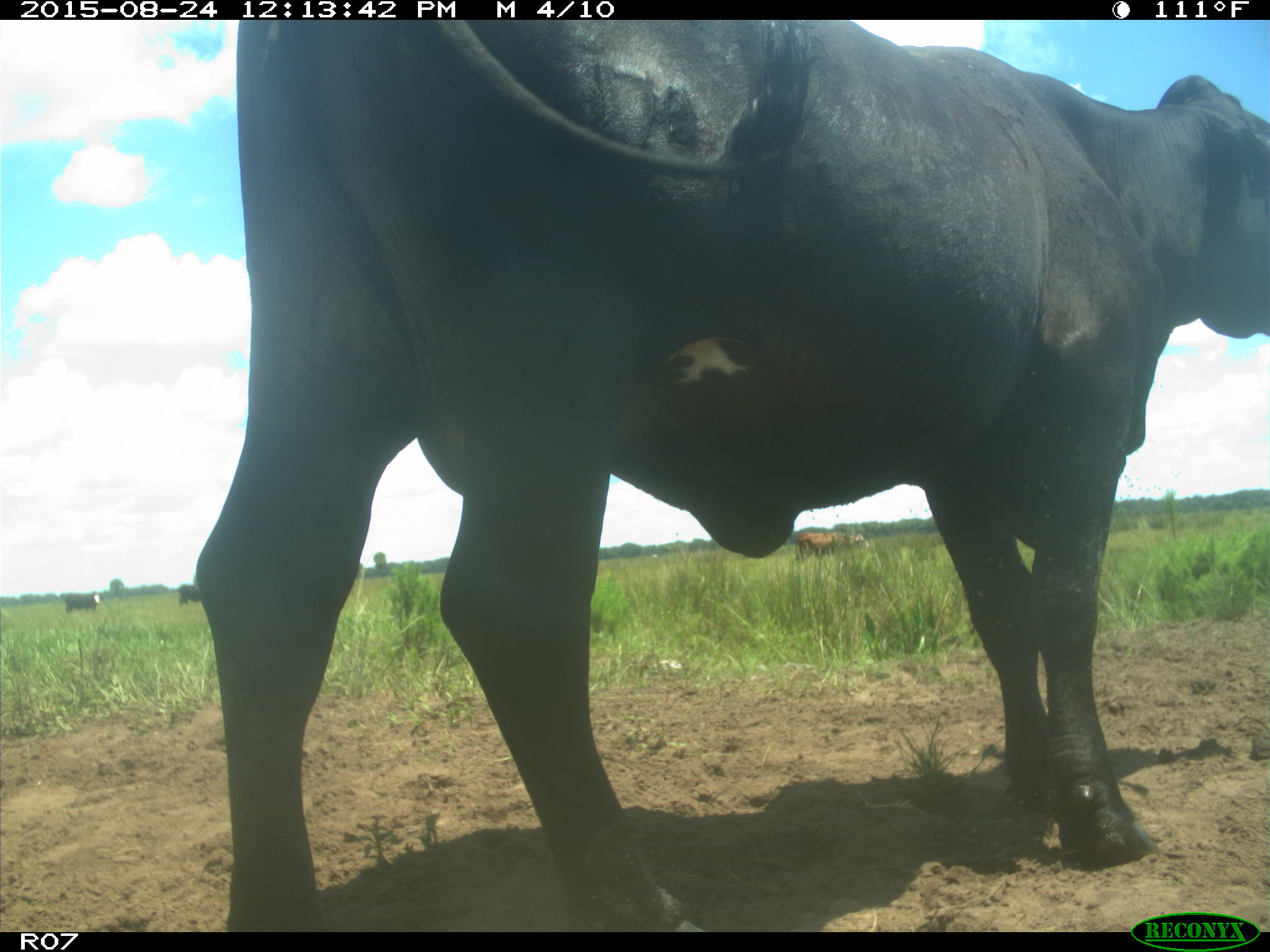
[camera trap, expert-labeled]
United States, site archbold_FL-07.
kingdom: Animalia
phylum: Chordata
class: Mammalia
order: Artiodactyla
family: Bovidae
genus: Bos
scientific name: Bos taurus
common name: domestic cow